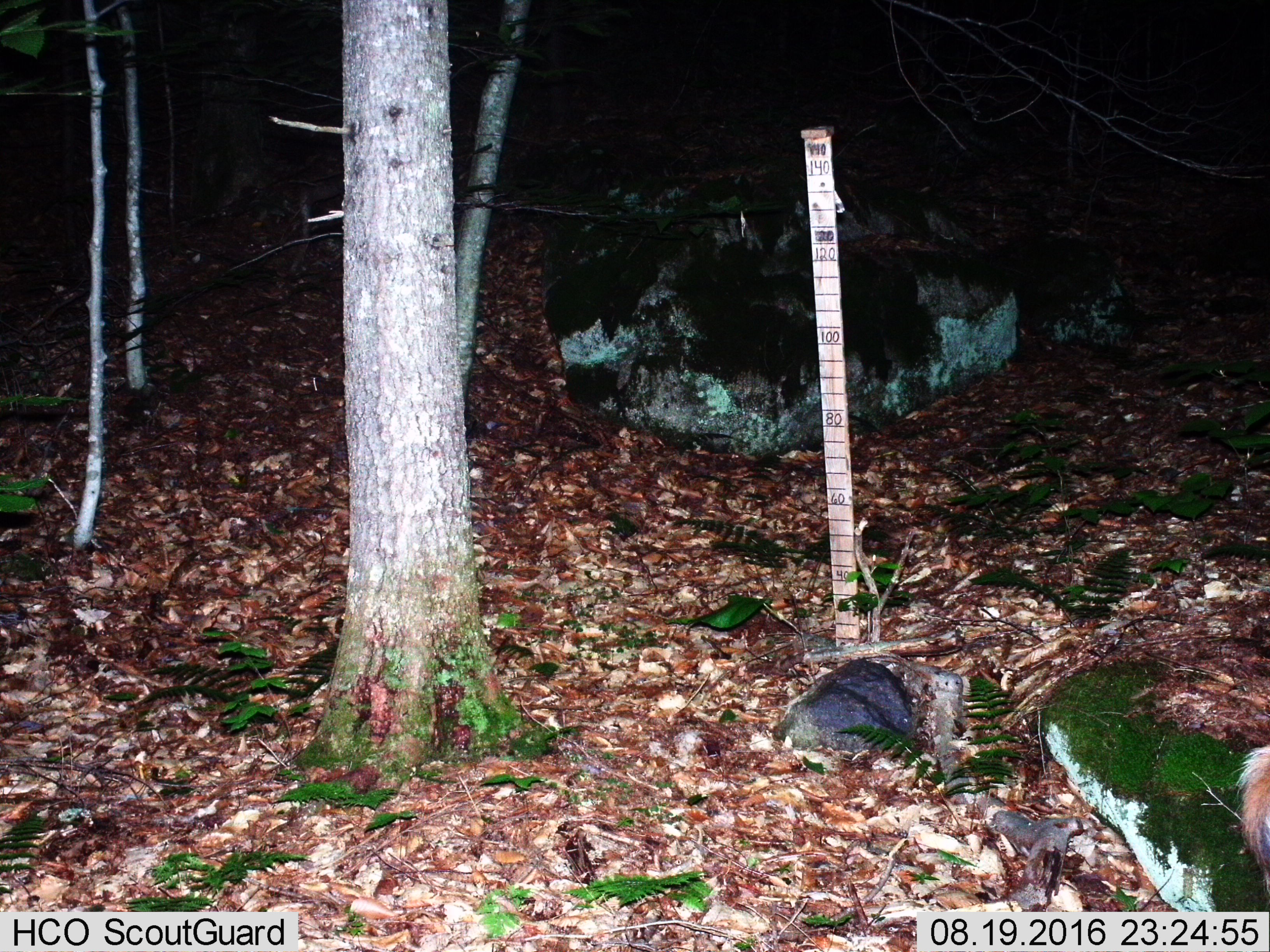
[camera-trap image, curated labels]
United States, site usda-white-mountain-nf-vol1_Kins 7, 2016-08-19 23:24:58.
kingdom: Animalia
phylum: Chordata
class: Mammalia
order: Artiodactyla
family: Cervidae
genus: Odocoileus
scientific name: Odocoileus virginianus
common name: white-tailed deer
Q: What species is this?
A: White-tailed deer (Odocoileus virginianus).